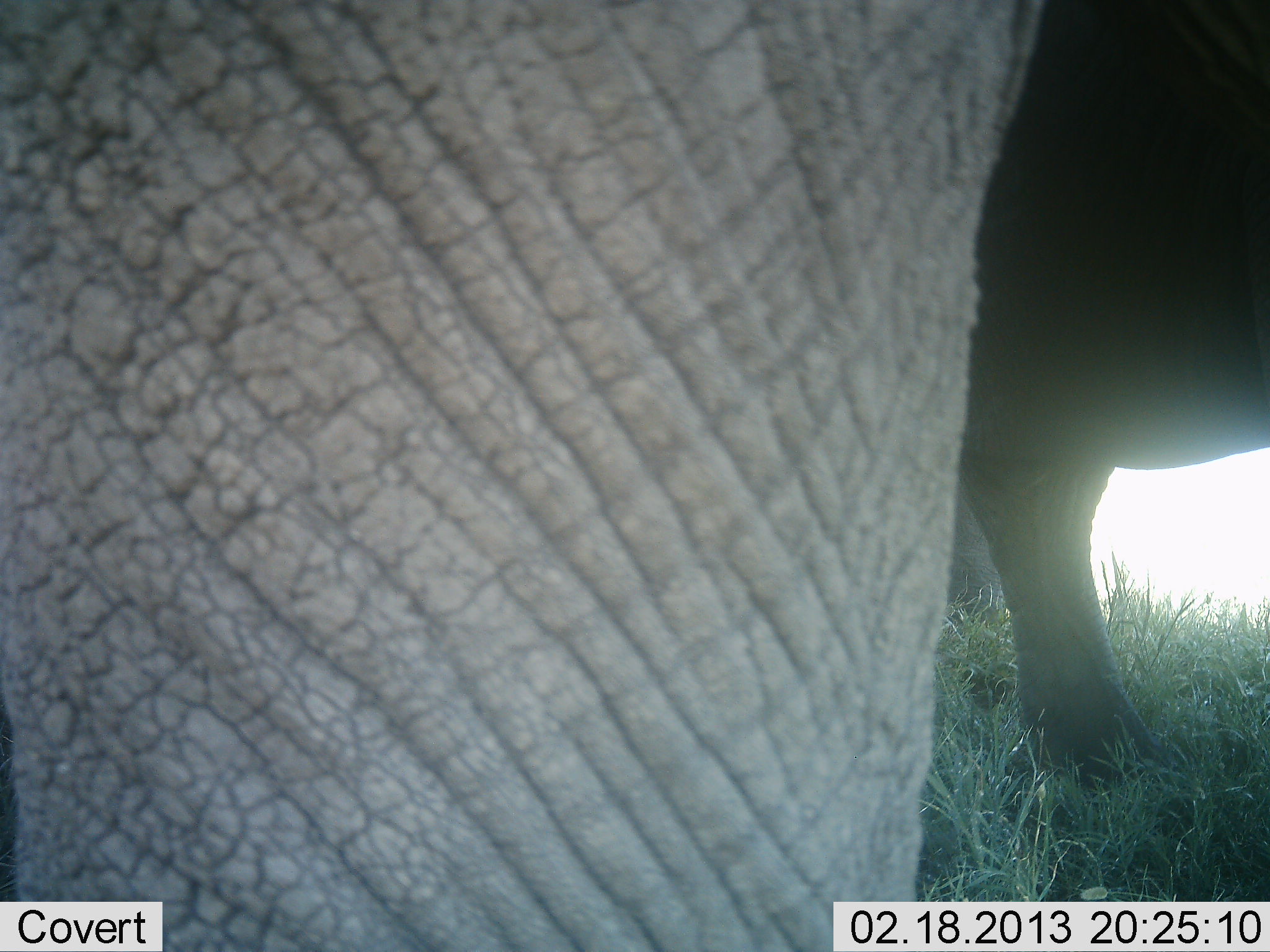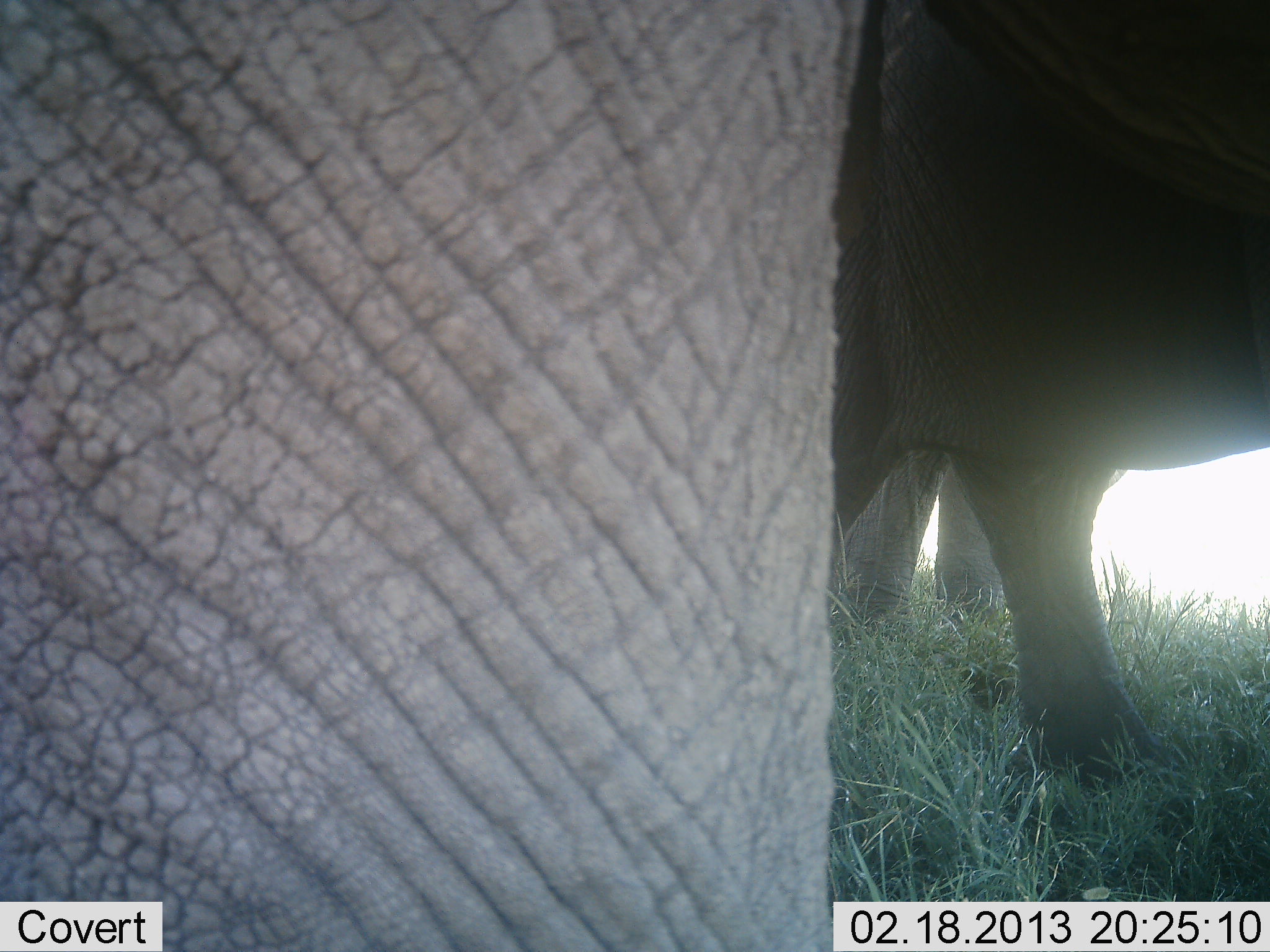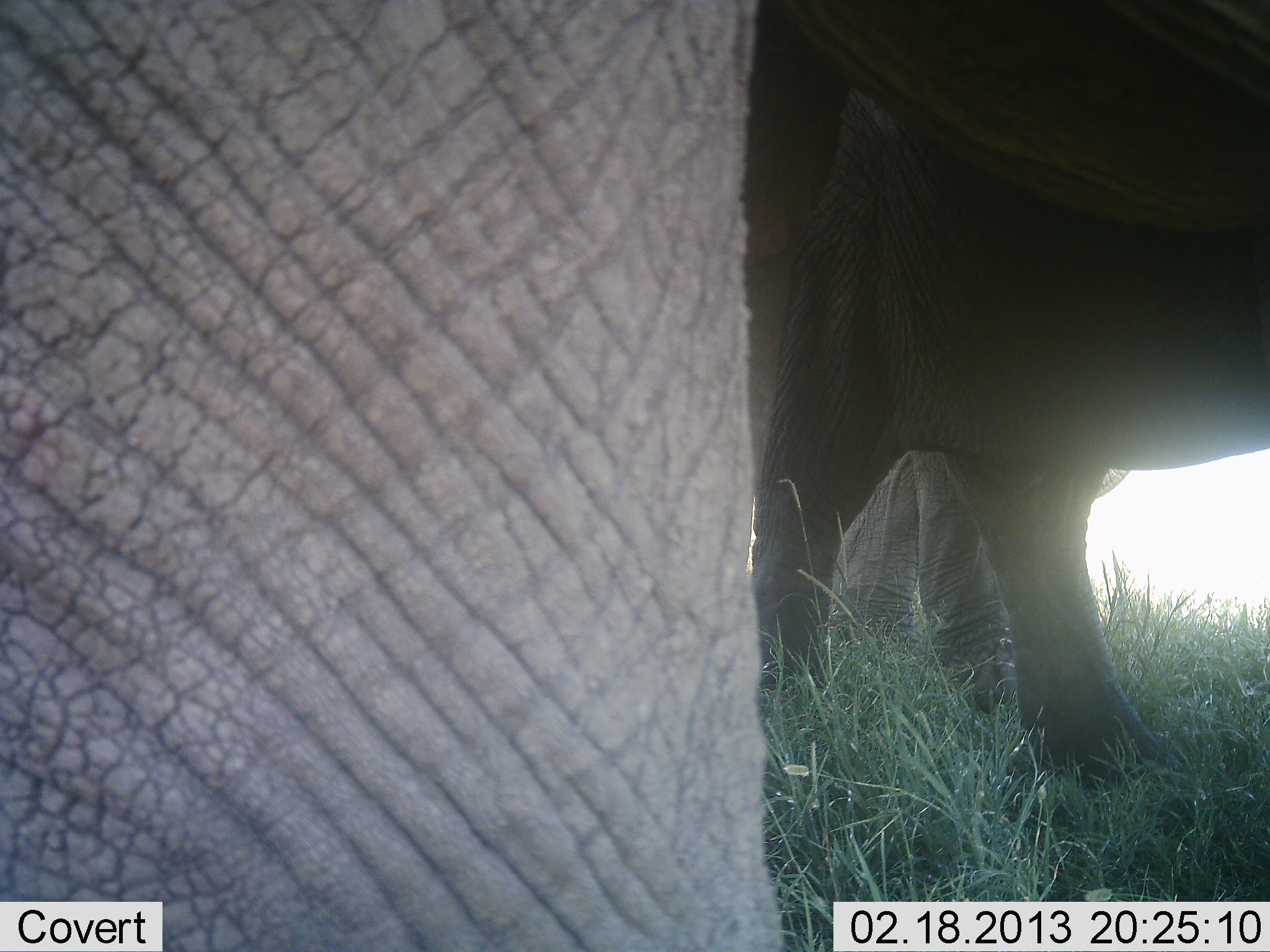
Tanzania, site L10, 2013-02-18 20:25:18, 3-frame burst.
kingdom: Animalia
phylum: Chordata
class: Mammalia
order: Proboscidea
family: Elephantidae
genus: Loxodonta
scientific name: Loxodonta africana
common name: african bush elephant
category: elephant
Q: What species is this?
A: Elephant (african bush elephant) (Loxodonta africana).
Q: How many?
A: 2.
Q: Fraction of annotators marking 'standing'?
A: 96%.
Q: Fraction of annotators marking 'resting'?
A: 0%.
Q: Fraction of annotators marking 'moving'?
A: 4%.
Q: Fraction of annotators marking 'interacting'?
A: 0%.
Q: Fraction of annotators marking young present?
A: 0%.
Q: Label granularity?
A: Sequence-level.